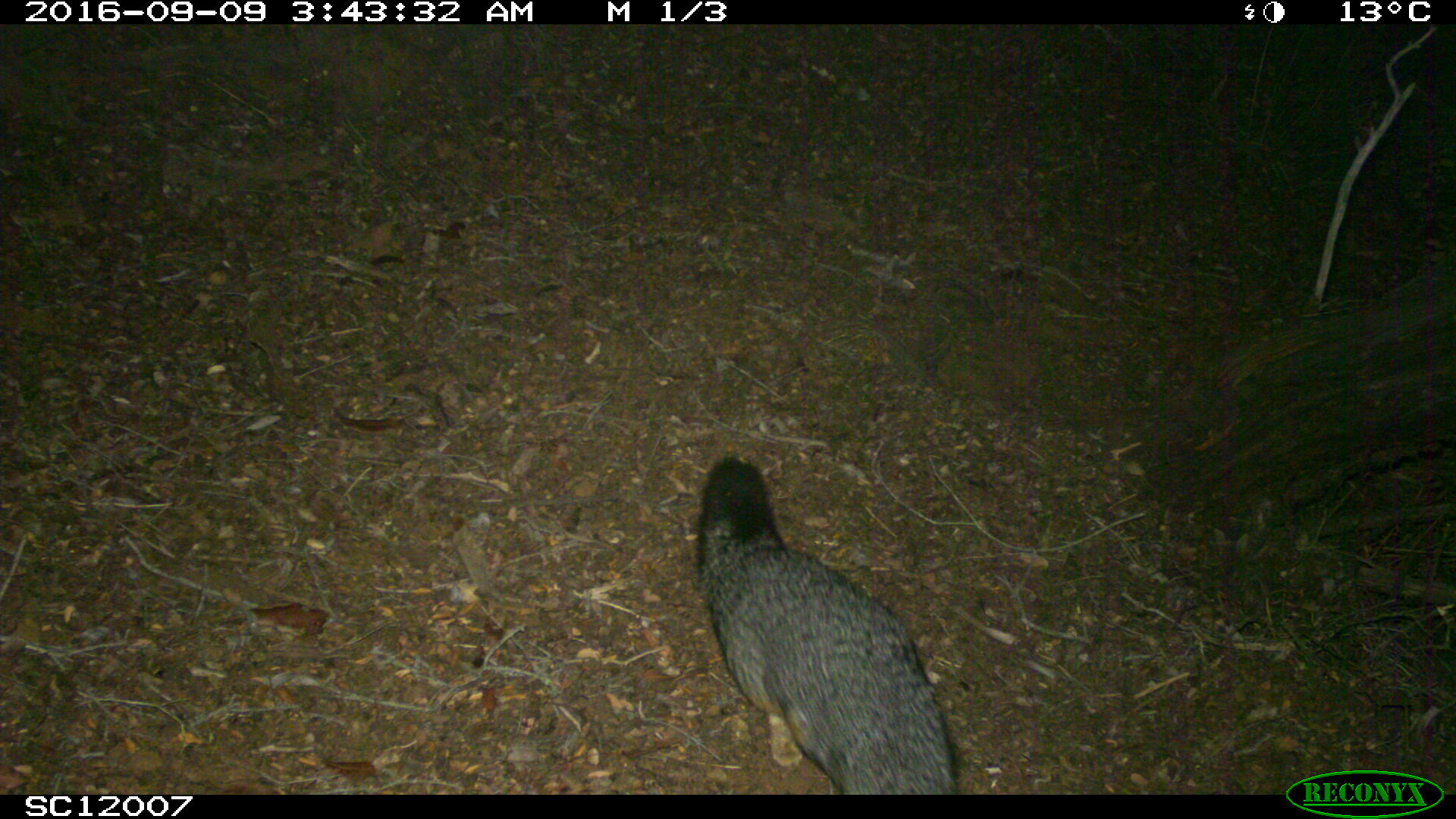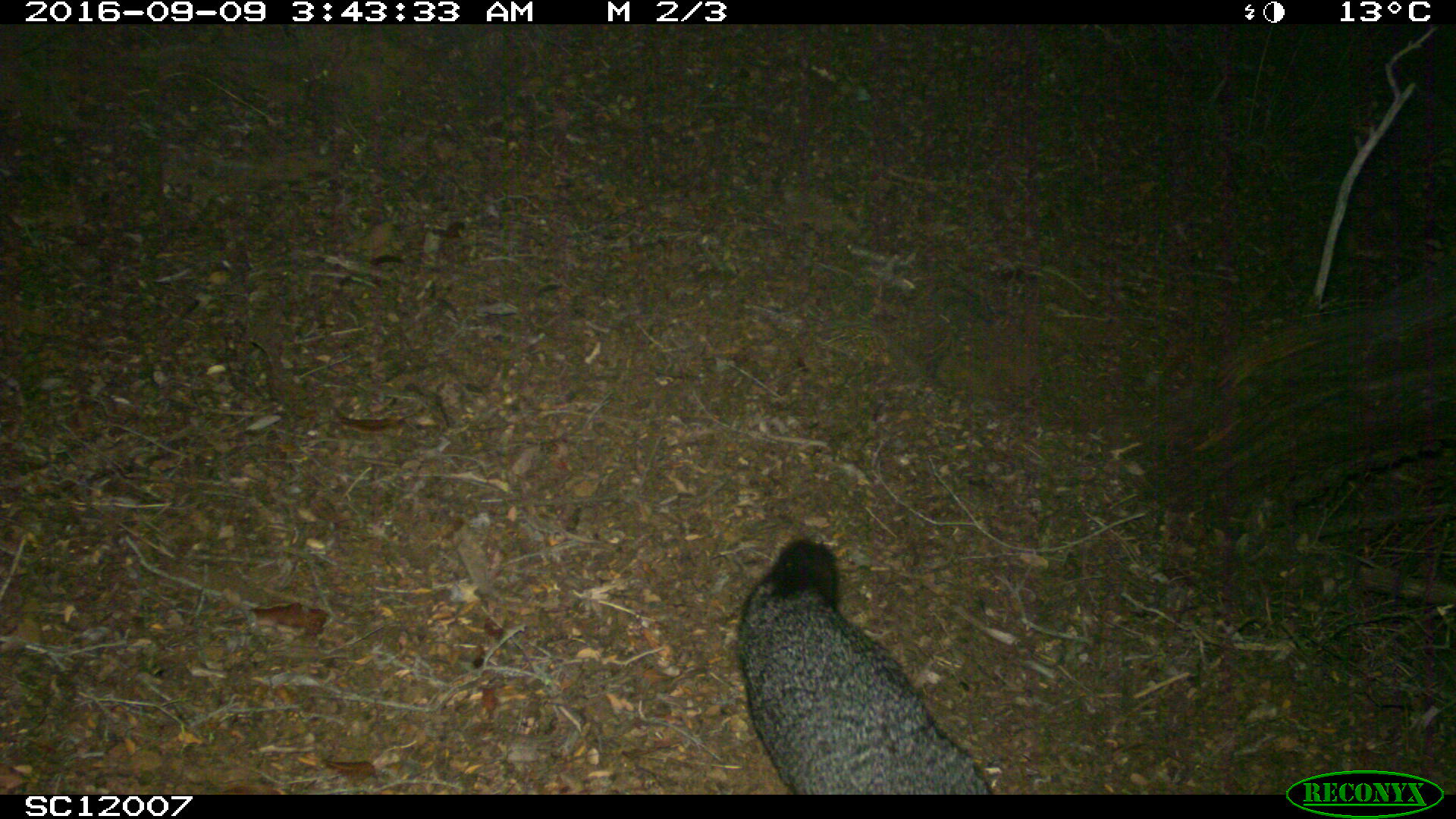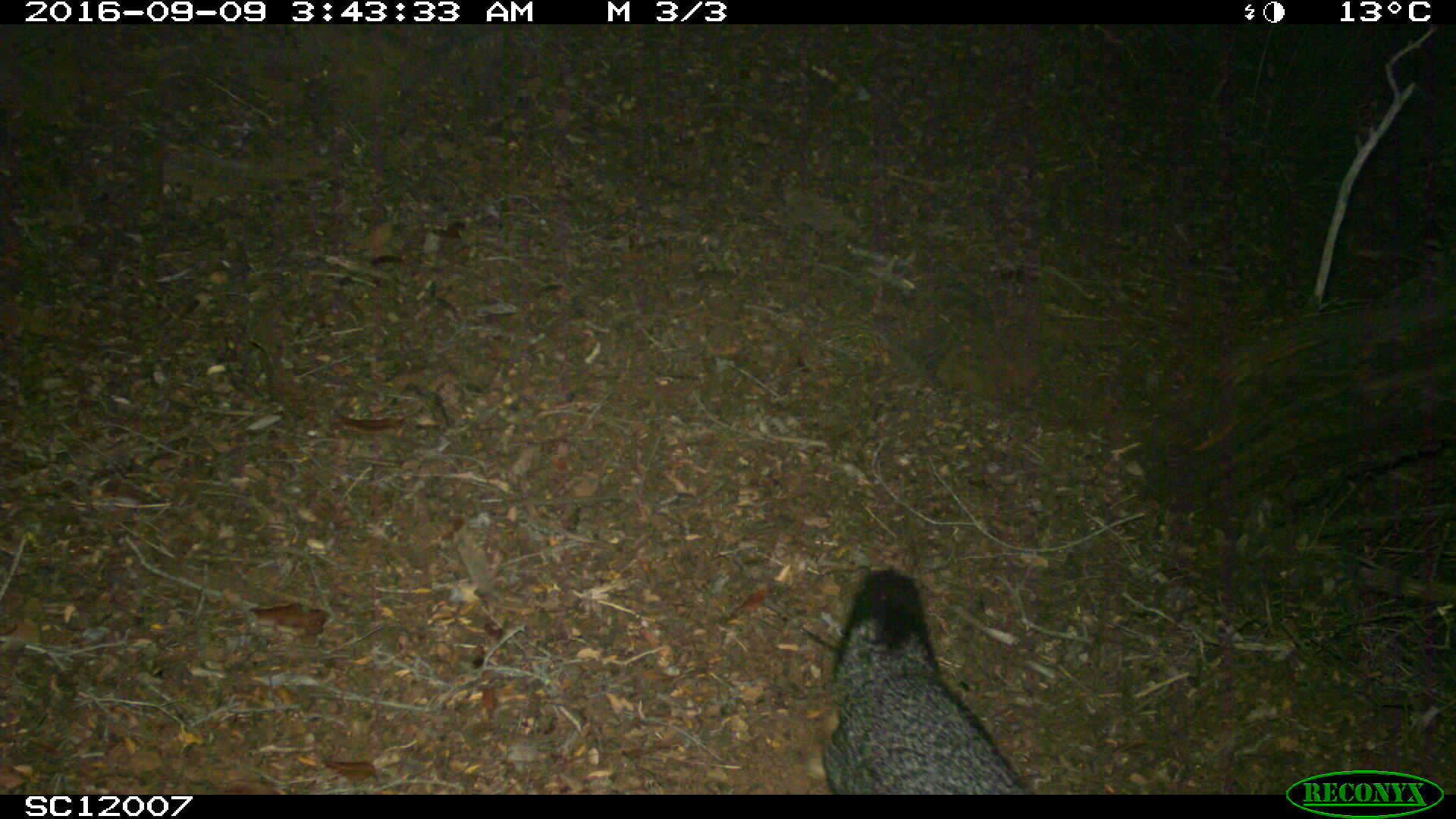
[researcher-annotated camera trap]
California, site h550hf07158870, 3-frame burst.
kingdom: Animalia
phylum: Chordata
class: Mammalia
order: Carnivora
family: Canidae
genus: Urocyon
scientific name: Urocyon littoralis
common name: island fox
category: fox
Fox (island fox) (Urocyon littoralis).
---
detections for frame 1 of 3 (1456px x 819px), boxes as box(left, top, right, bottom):
fox: box(694, 457, 959, 792)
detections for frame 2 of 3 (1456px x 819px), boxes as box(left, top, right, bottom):
fox: box(739, 539, 993, 794)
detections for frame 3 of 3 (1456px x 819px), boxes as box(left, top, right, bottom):
fox: box(822, 564, 1029, 793)